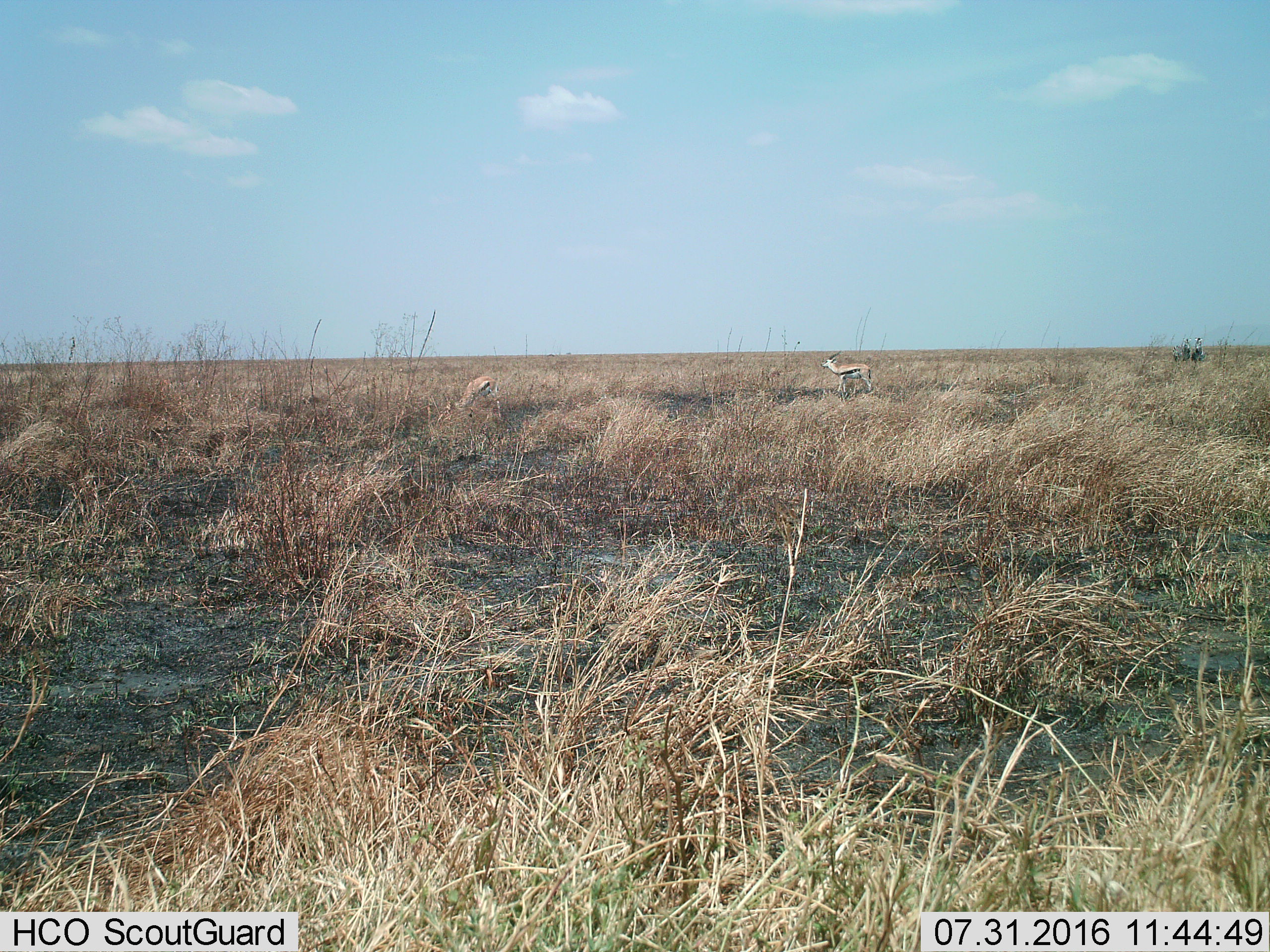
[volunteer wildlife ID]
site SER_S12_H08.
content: unidentified animal